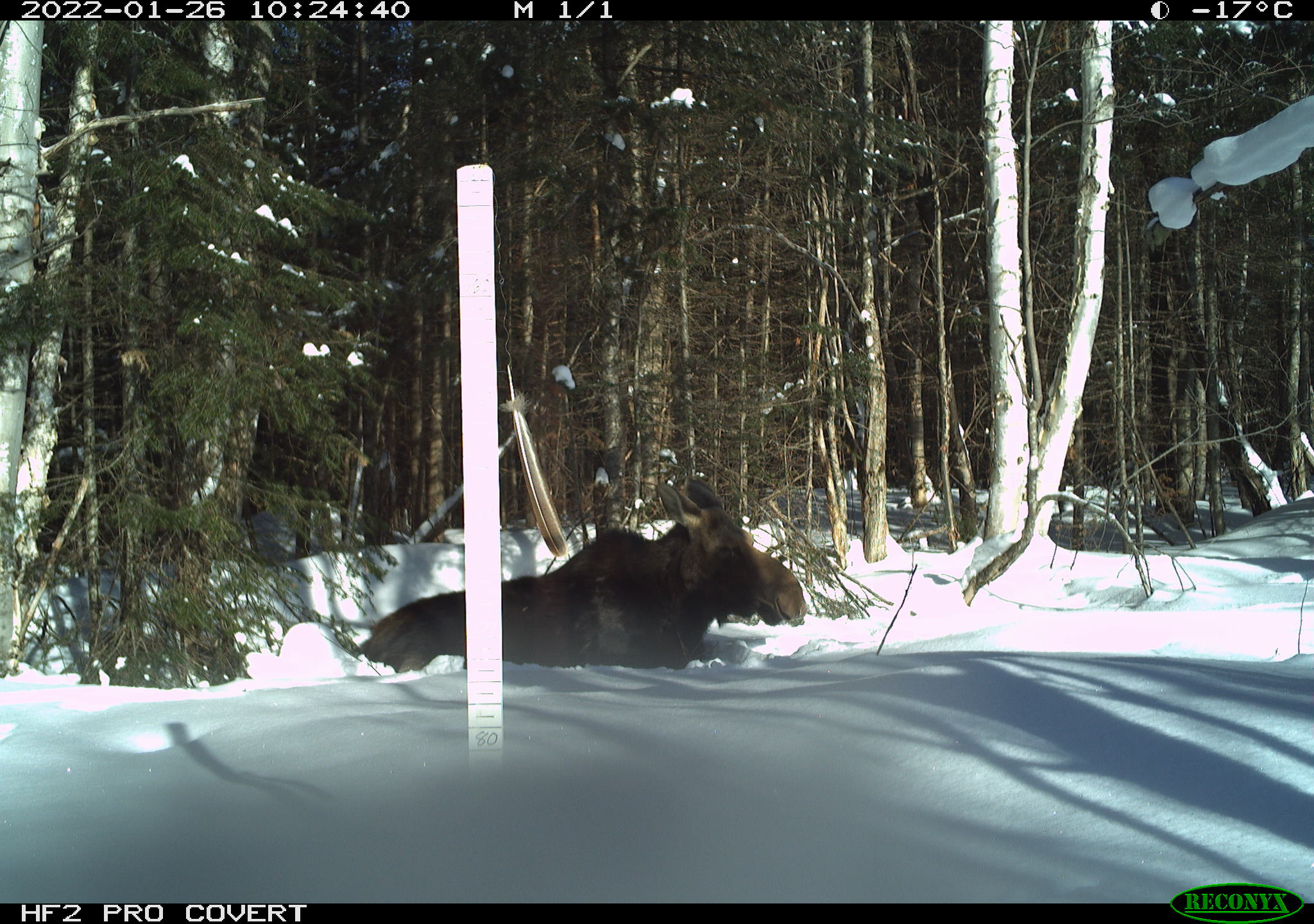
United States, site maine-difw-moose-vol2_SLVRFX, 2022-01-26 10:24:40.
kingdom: Animalia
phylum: Chordata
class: Mammalia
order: Artiodactyla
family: Cervidae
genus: Alces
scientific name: Alces alces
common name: moose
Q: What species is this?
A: Moose (Alces alces).